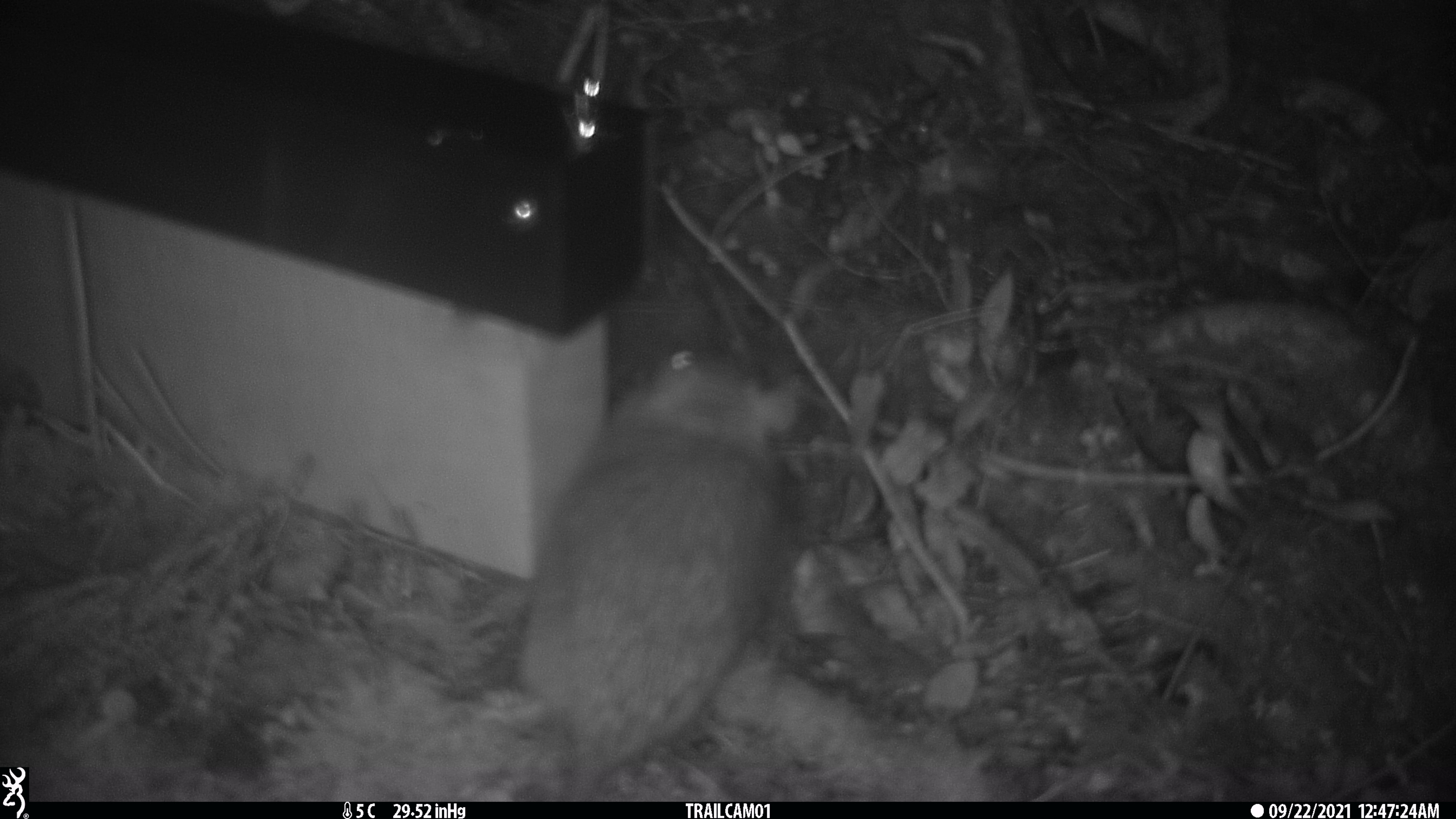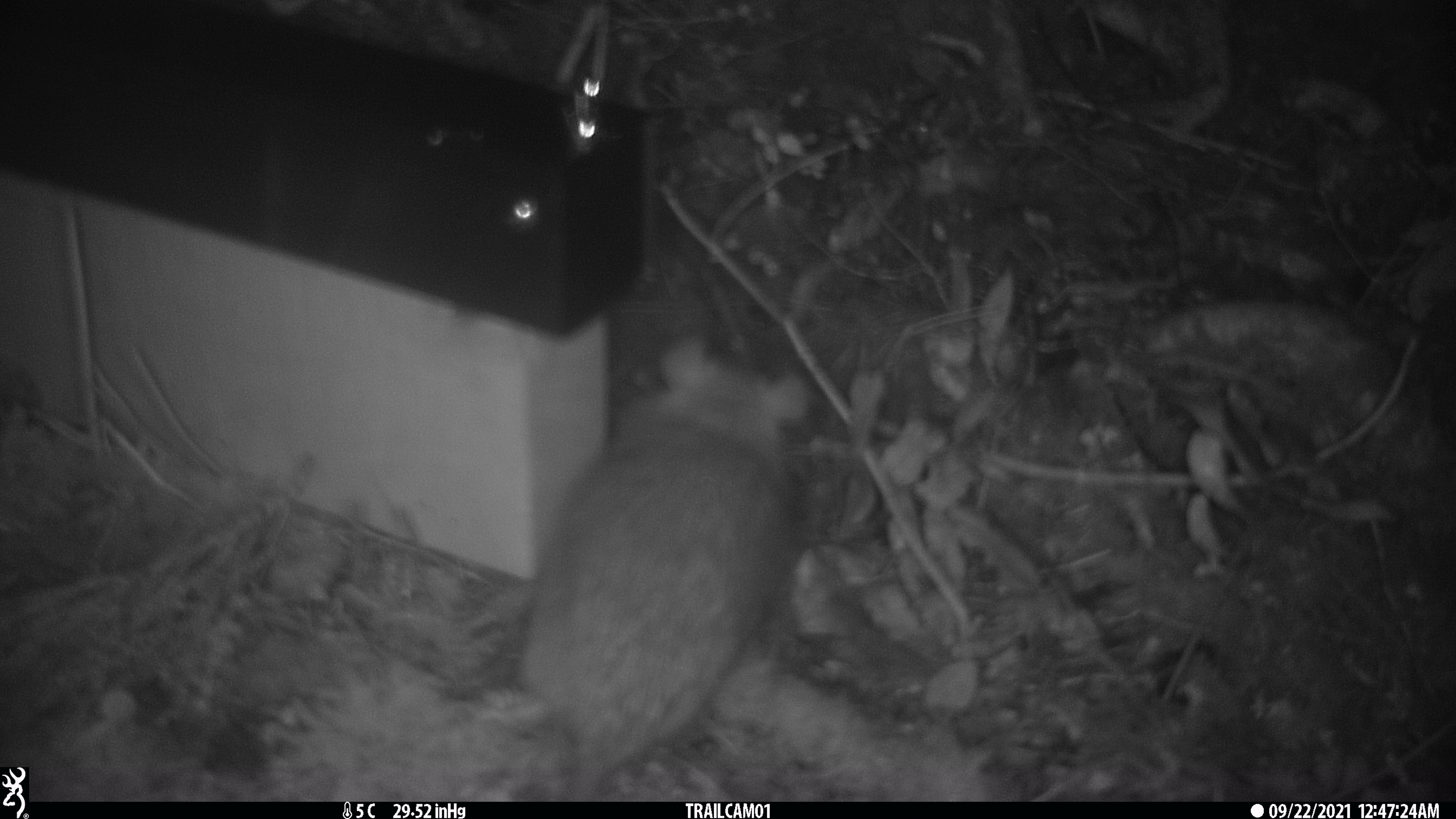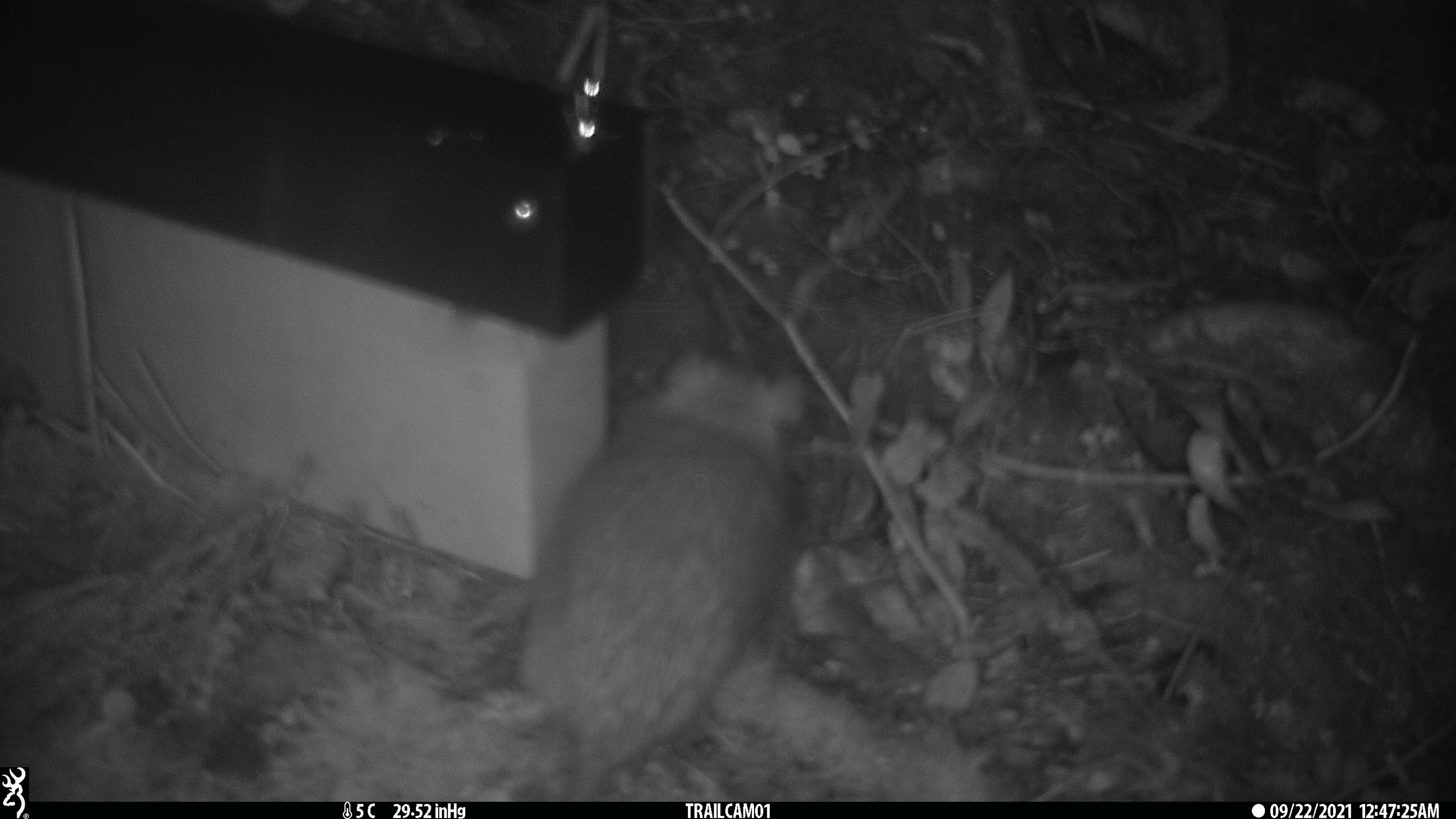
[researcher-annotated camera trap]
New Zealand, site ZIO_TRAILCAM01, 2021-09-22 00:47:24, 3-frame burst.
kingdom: Animalia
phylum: Chordata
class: Mammalia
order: Rodentia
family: Muridae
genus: Rattus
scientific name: Rattus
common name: rat